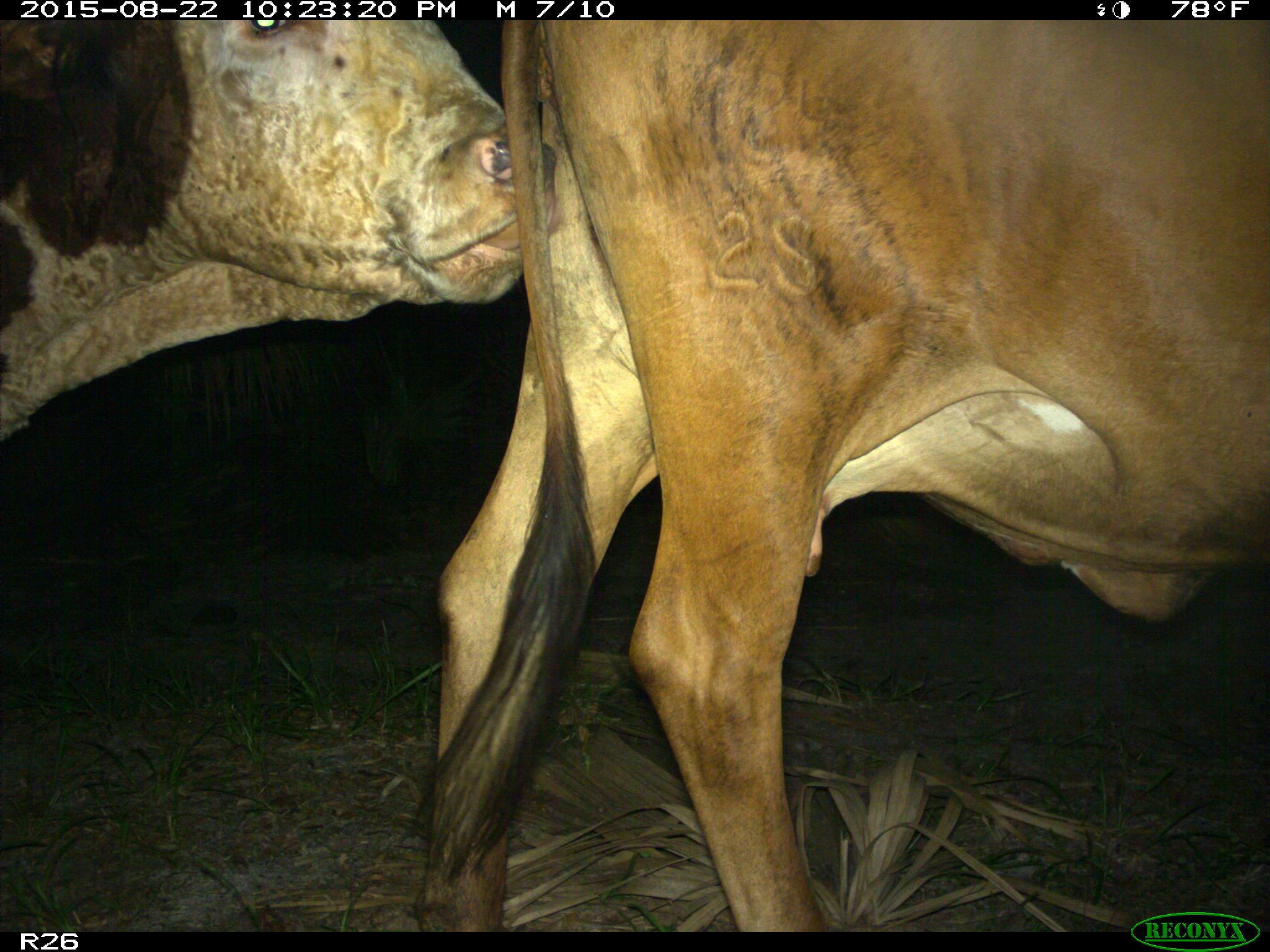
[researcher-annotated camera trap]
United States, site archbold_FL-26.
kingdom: Animalia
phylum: Chordata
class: Mammalia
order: Artiodactyla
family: Bovidae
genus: Bos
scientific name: Bos taurus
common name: domestic cow